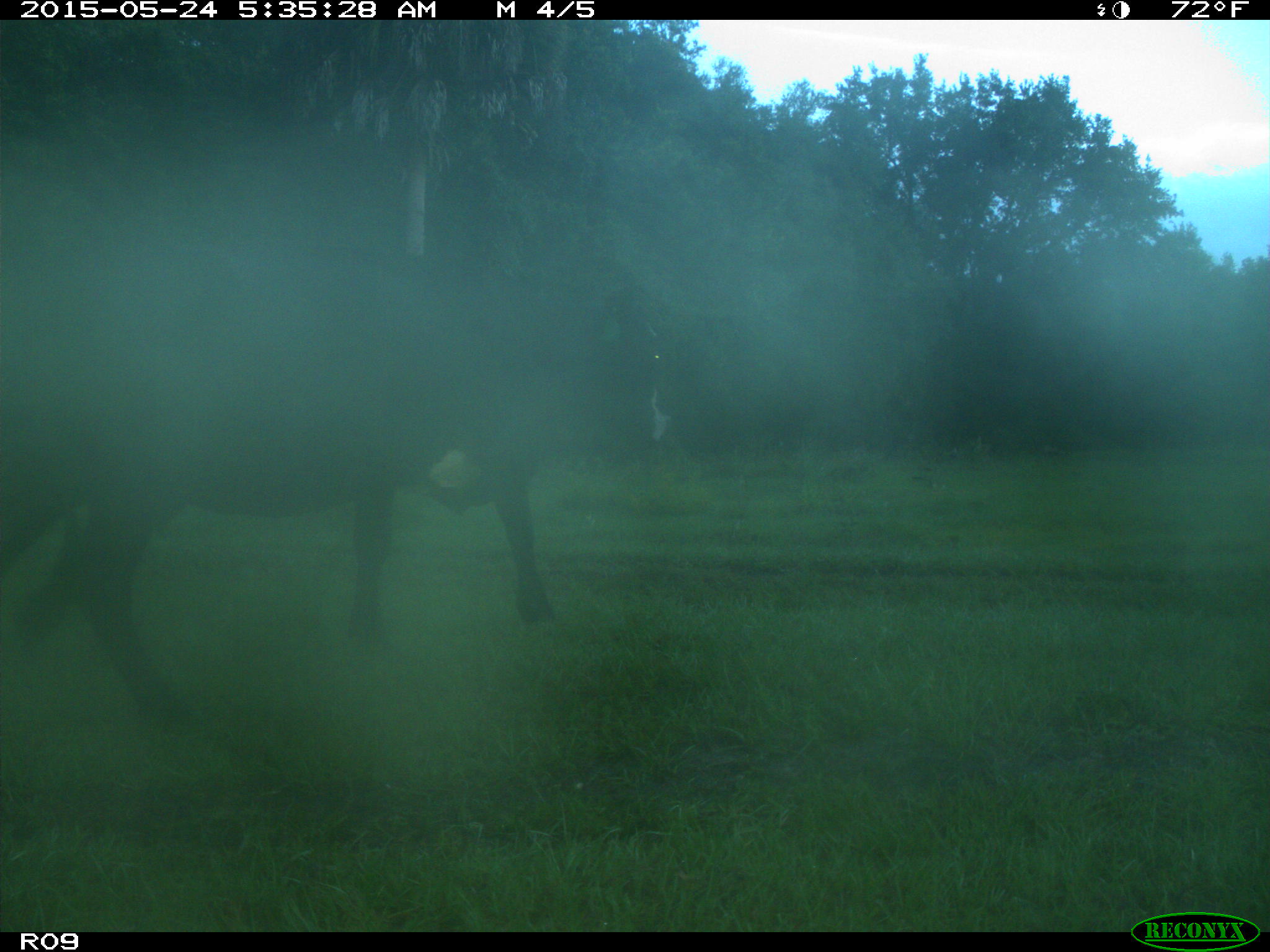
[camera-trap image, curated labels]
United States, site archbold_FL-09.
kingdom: Animalia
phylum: Chordata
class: Mammalia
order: Artiodactyla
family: Bovidae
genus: Bos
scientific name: Bos taurus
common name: domestic cow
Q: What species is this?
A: Bos taurus (domestic cow).